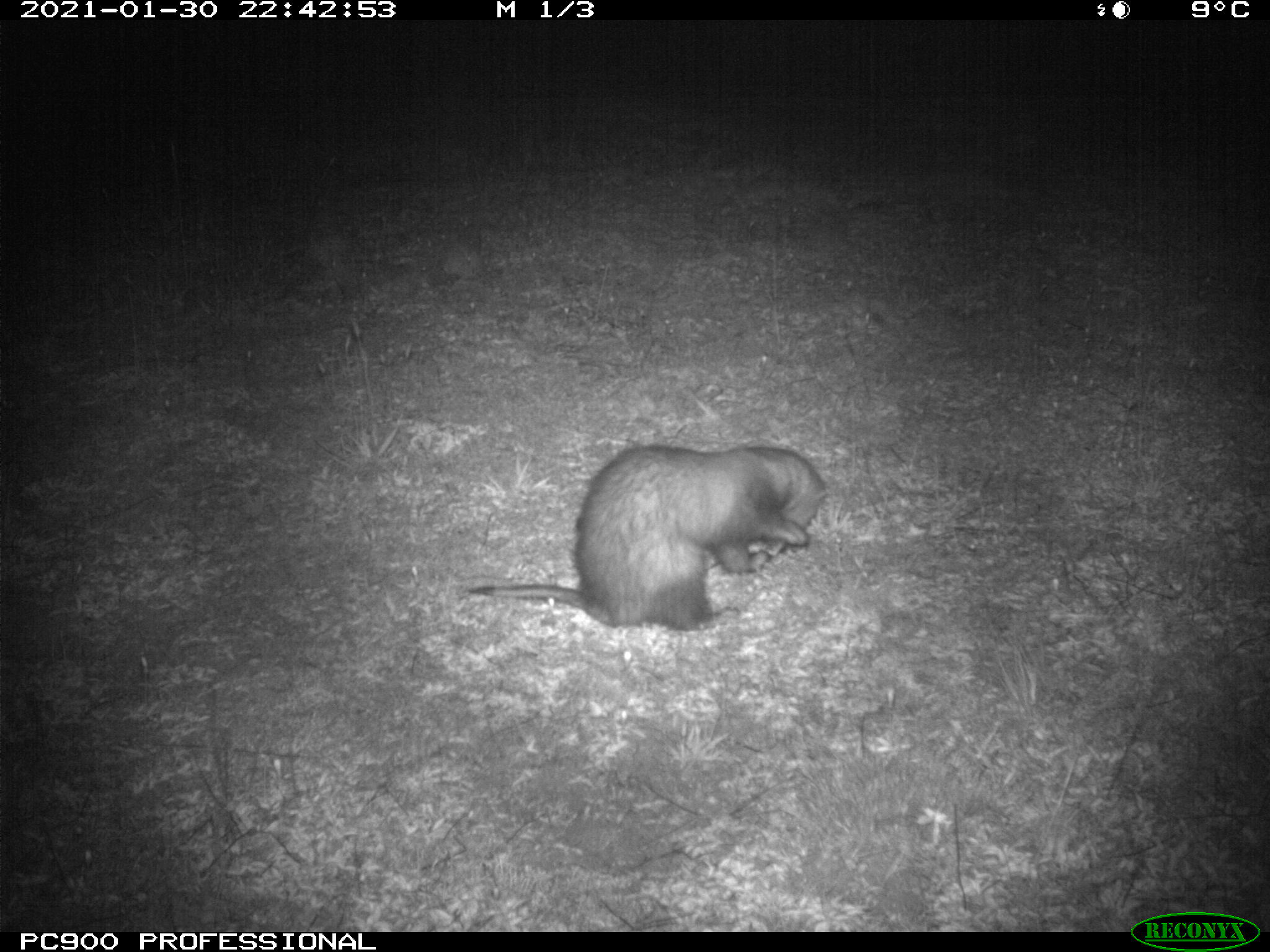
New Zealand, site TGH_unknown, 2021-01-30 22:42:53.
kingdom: Animalia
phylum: Chordata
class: Mammalia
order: Carnivora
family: Mustelidae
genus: Mustela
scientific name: Mustela furo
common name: ferret